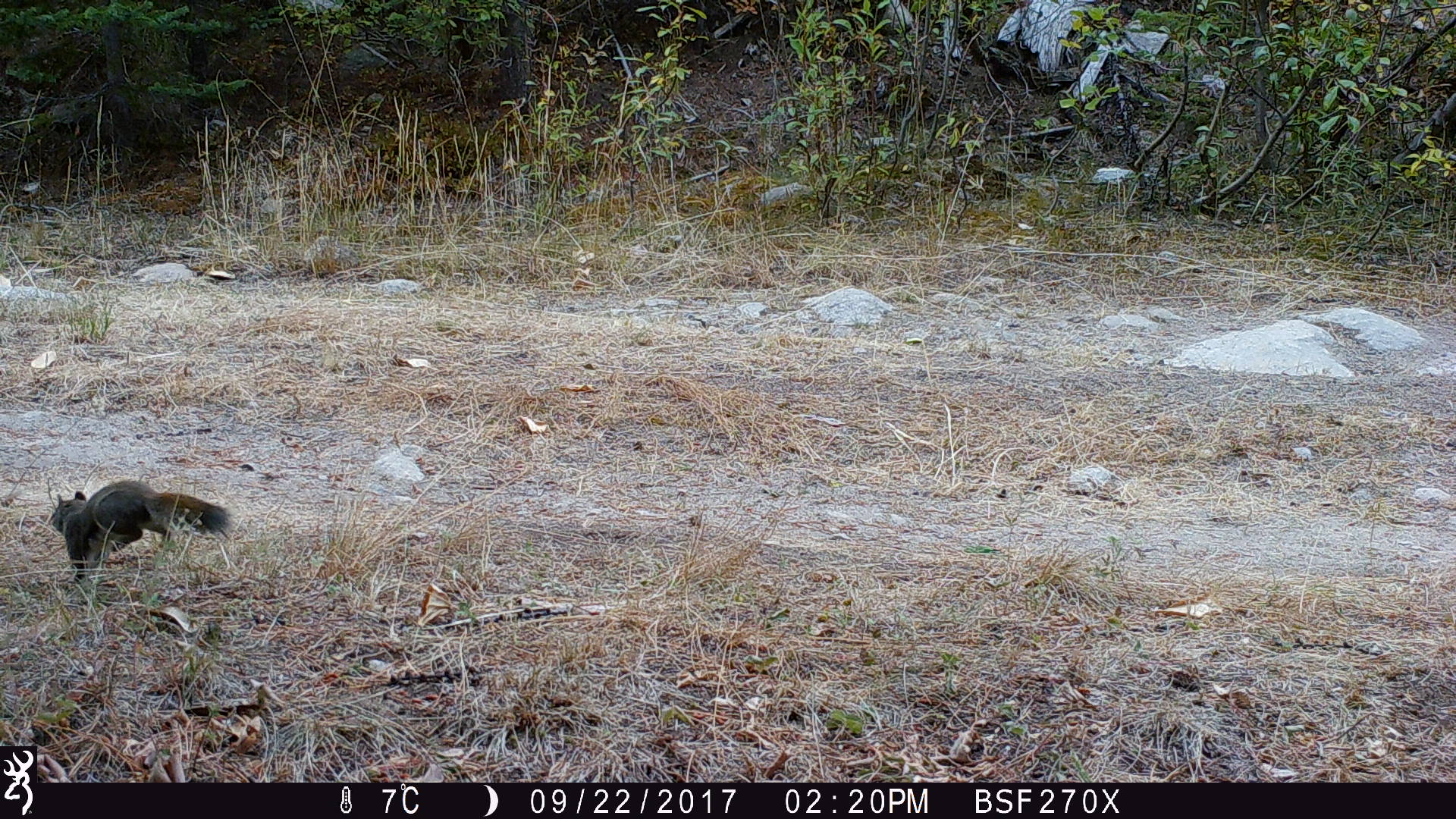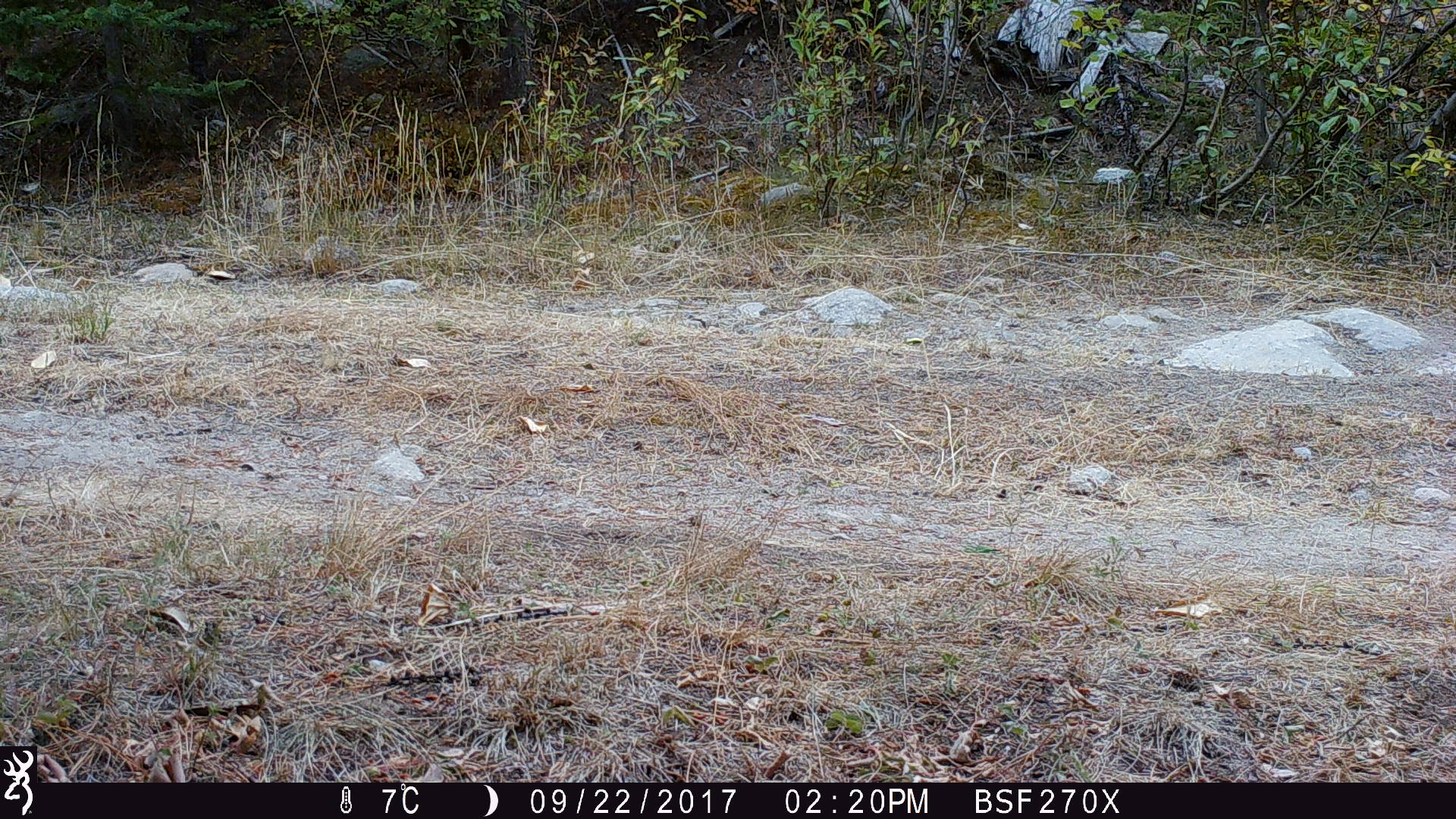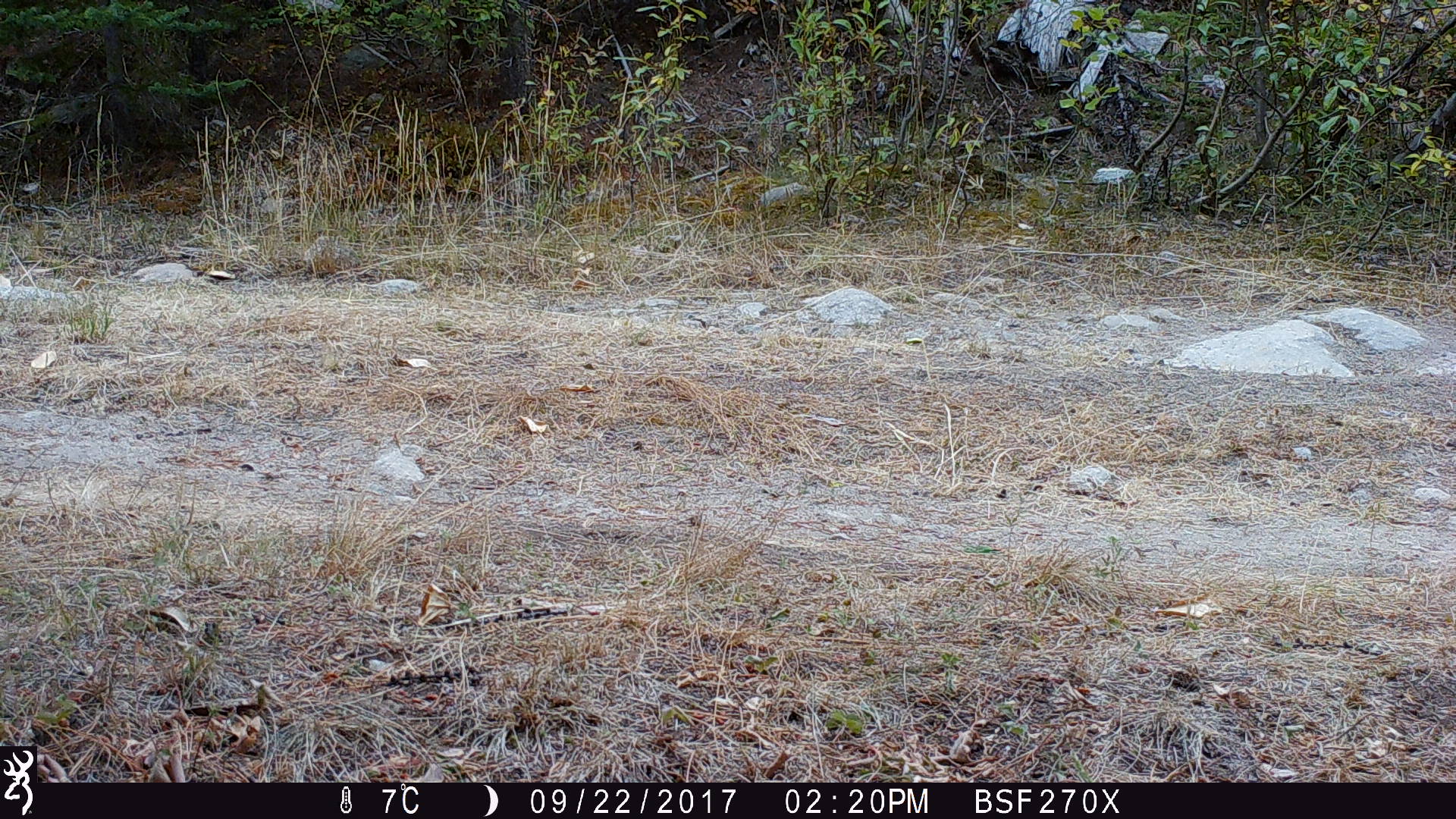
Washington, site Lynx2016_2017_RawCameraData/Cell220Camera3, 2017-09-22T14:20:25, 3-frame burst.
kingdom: Animalia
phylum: Chordata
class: Mammalia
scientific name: Mammalia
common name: small mammal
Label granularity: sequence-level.